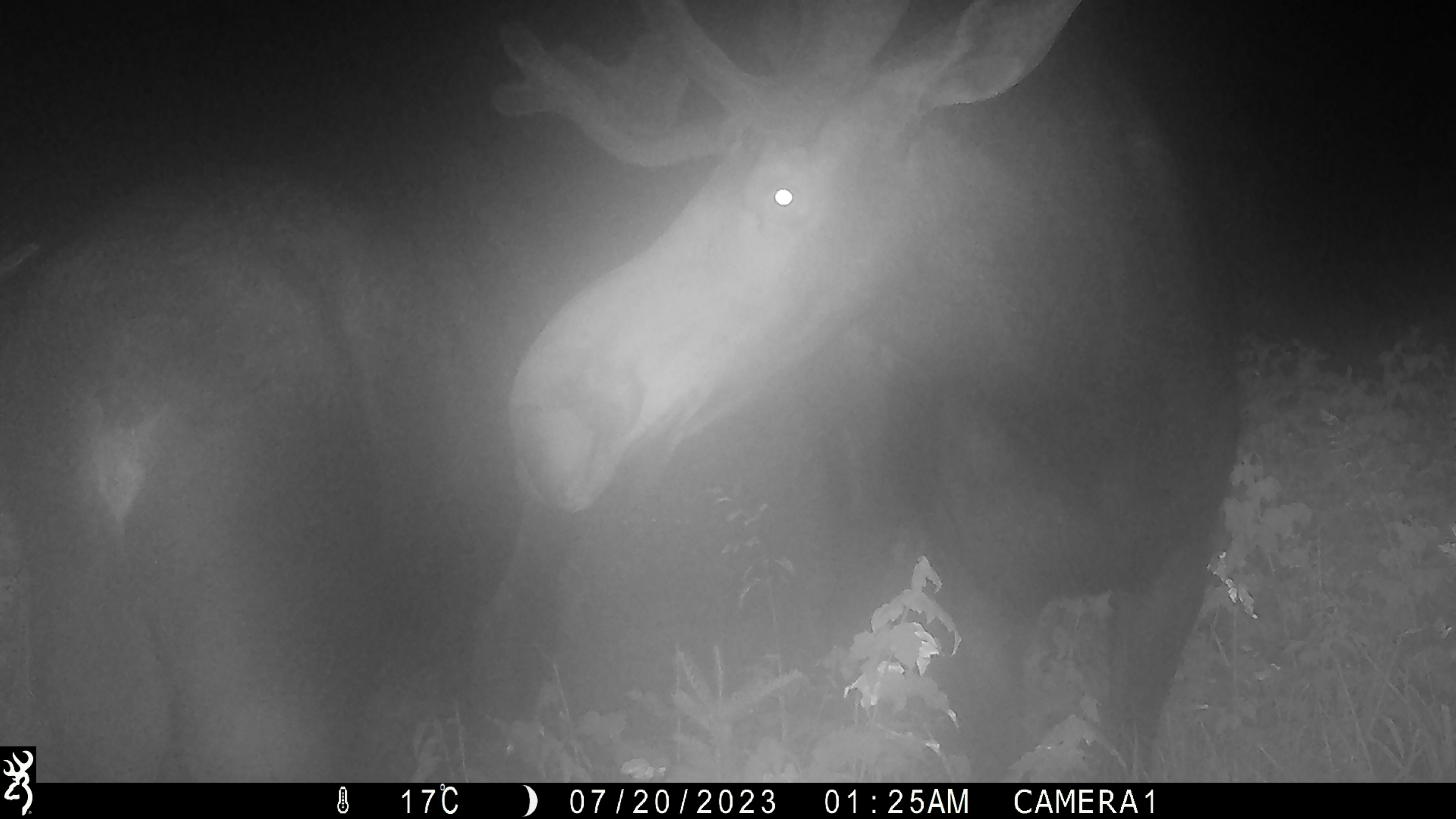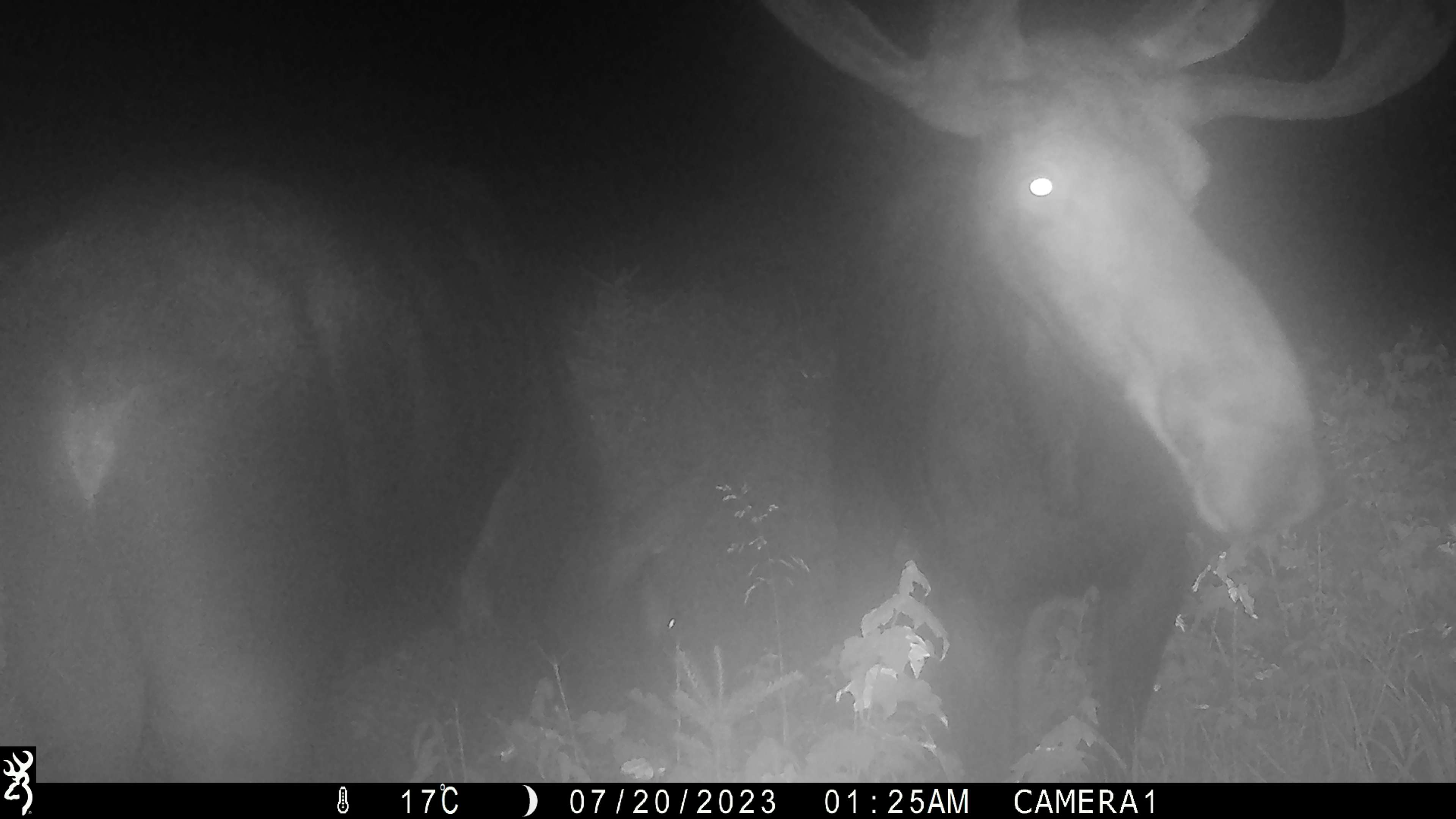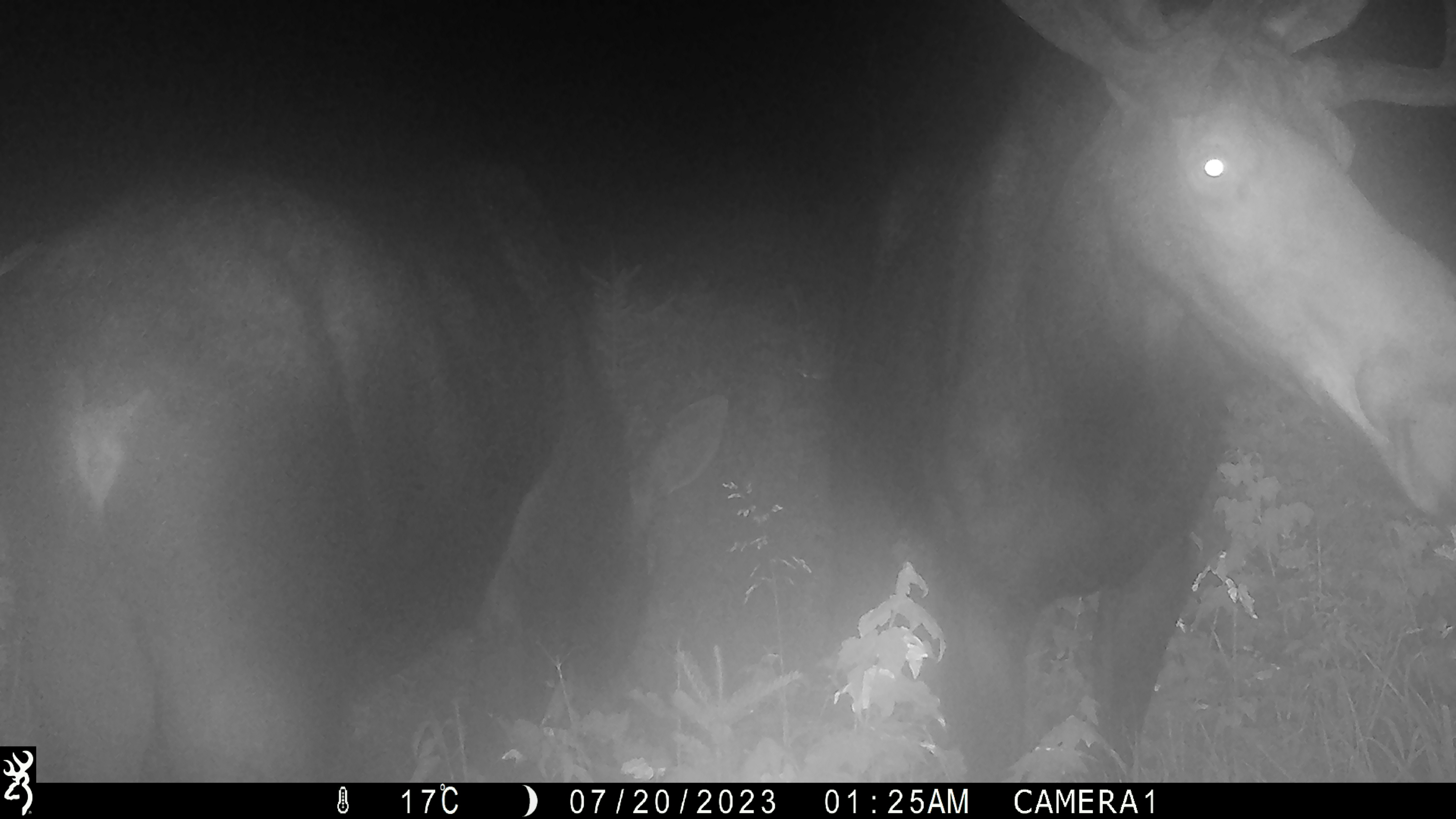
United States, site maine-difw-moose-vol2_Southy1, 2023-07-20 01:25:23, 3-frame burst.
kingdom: Animalia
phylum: Chordata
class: Mammalia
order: Artiodactyla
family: Cervidae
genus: Alces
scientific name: Alces alces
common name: moose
Moose (Alces alces).